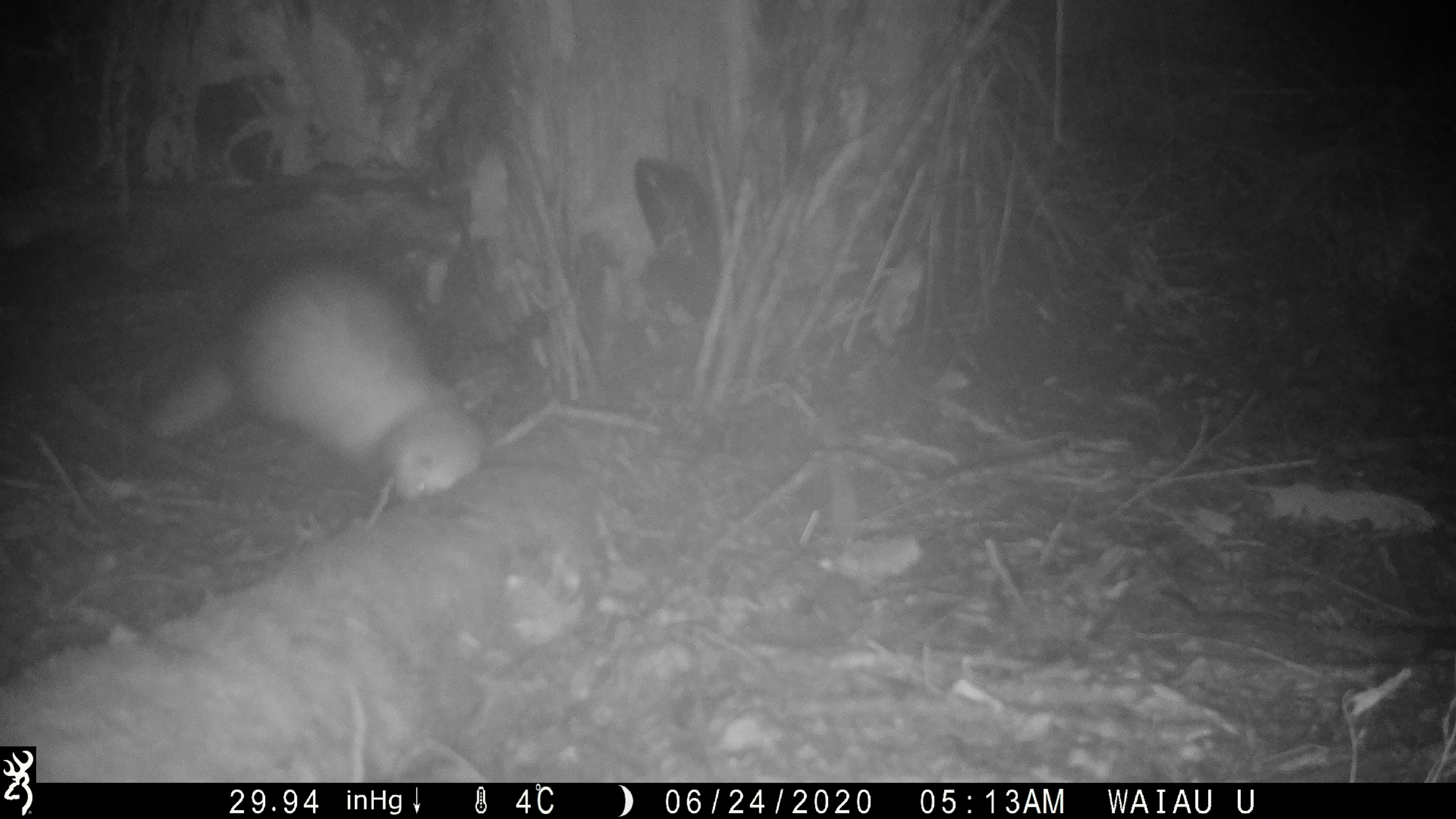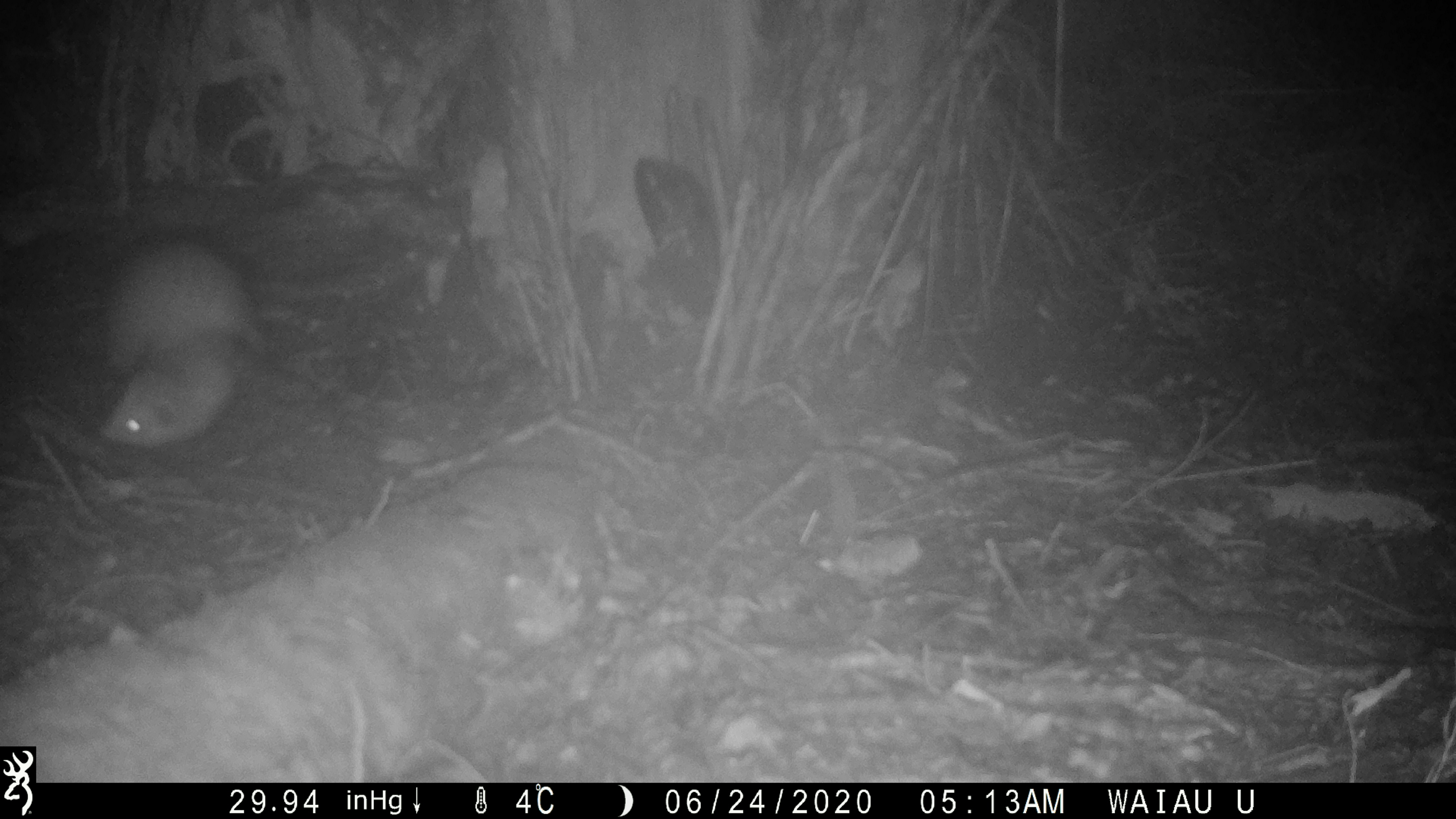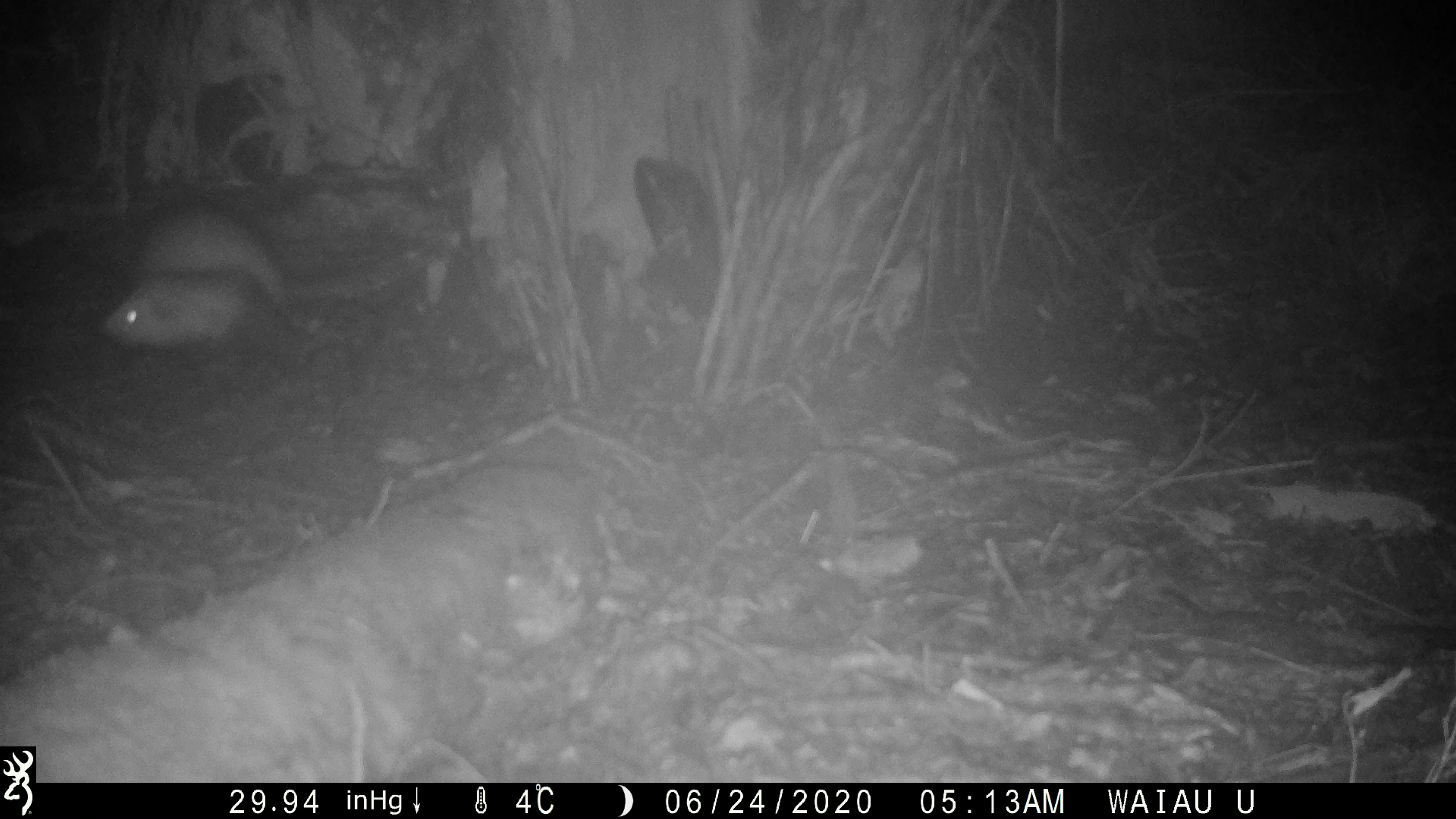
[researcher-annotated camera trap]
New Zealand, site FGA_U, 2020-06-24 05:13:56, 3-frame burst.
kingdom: Animalia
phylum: Chordata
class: Mammalia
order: Carnivora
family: Mustelidae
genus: Mustela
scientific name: Mustela furo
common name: ferret